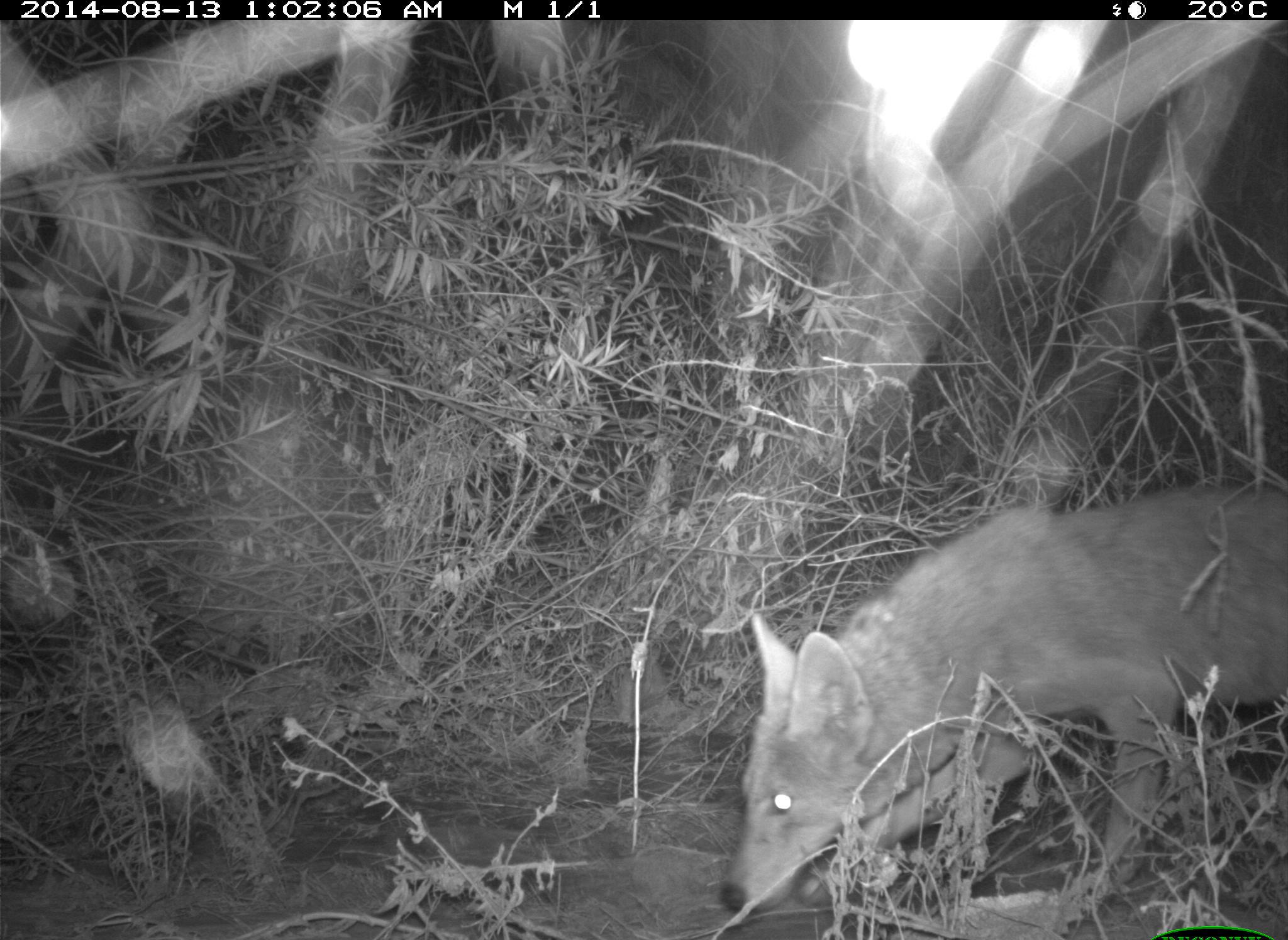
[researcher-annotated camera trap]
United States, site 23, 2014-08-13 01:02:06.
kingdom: Animalia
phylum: Chordata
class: Mammalia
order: Carnivora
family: Canidae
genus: Canis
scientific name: Canis latrans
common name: coyote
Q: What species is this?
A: Coyote (Canis latrans).